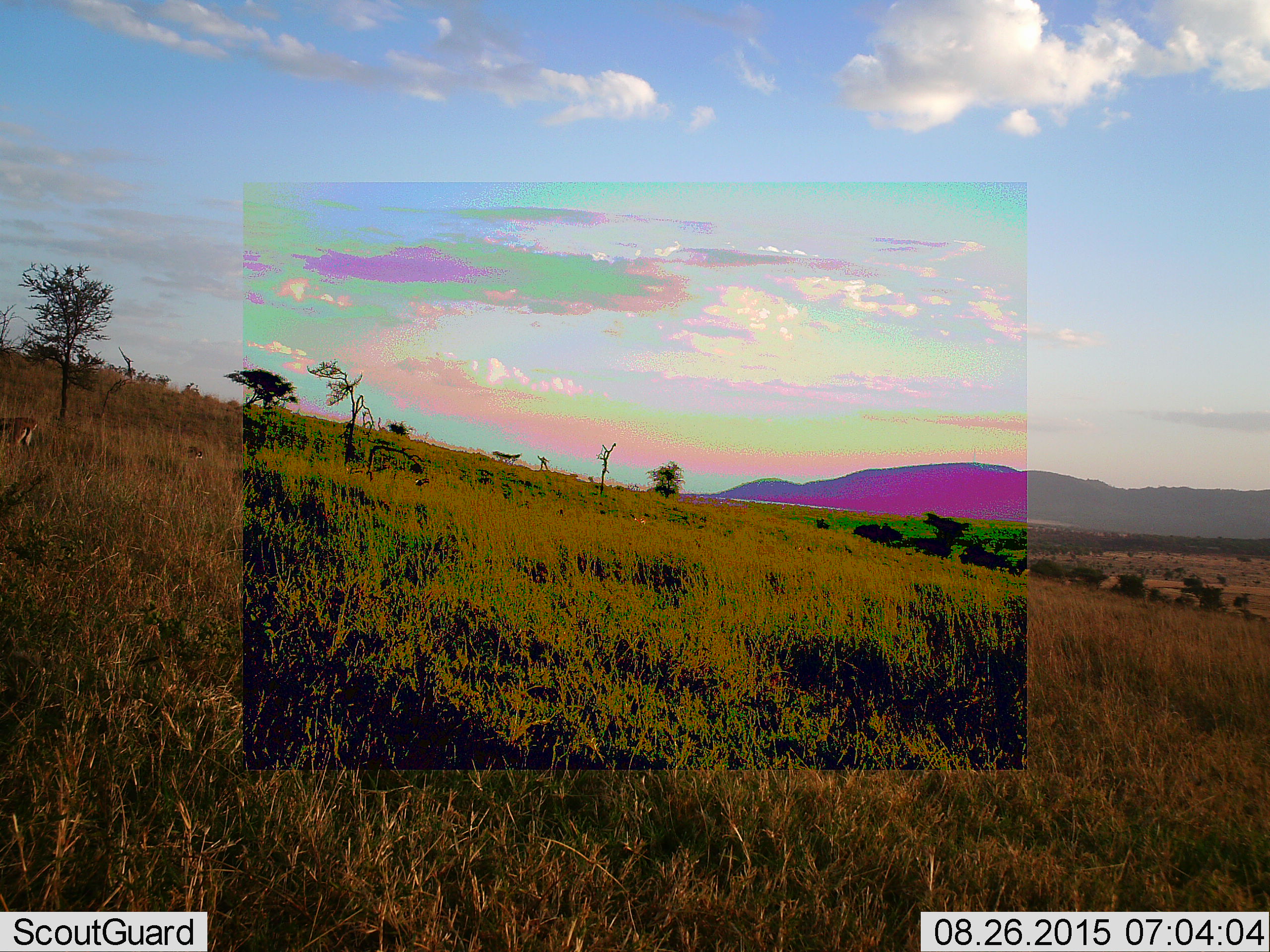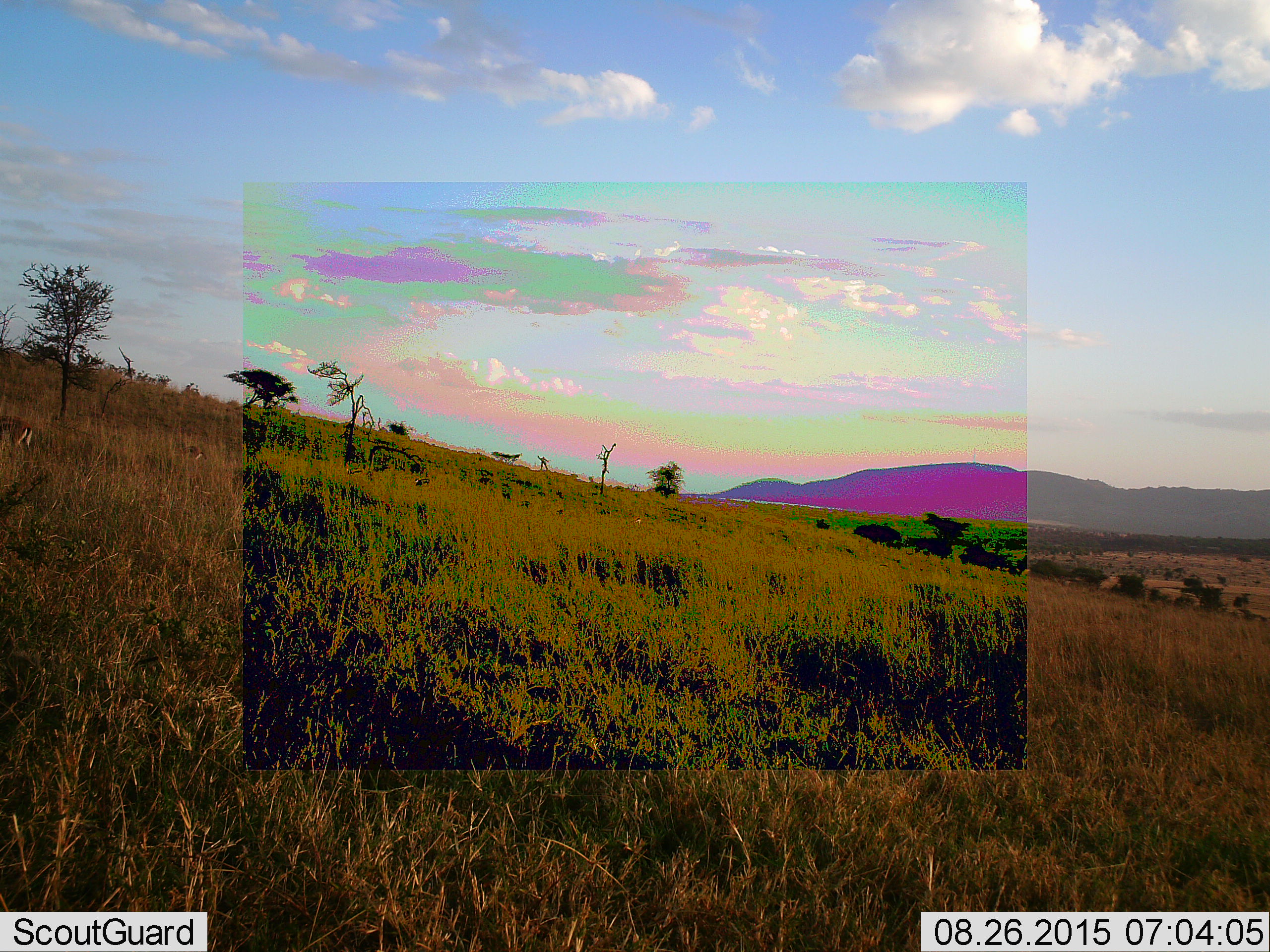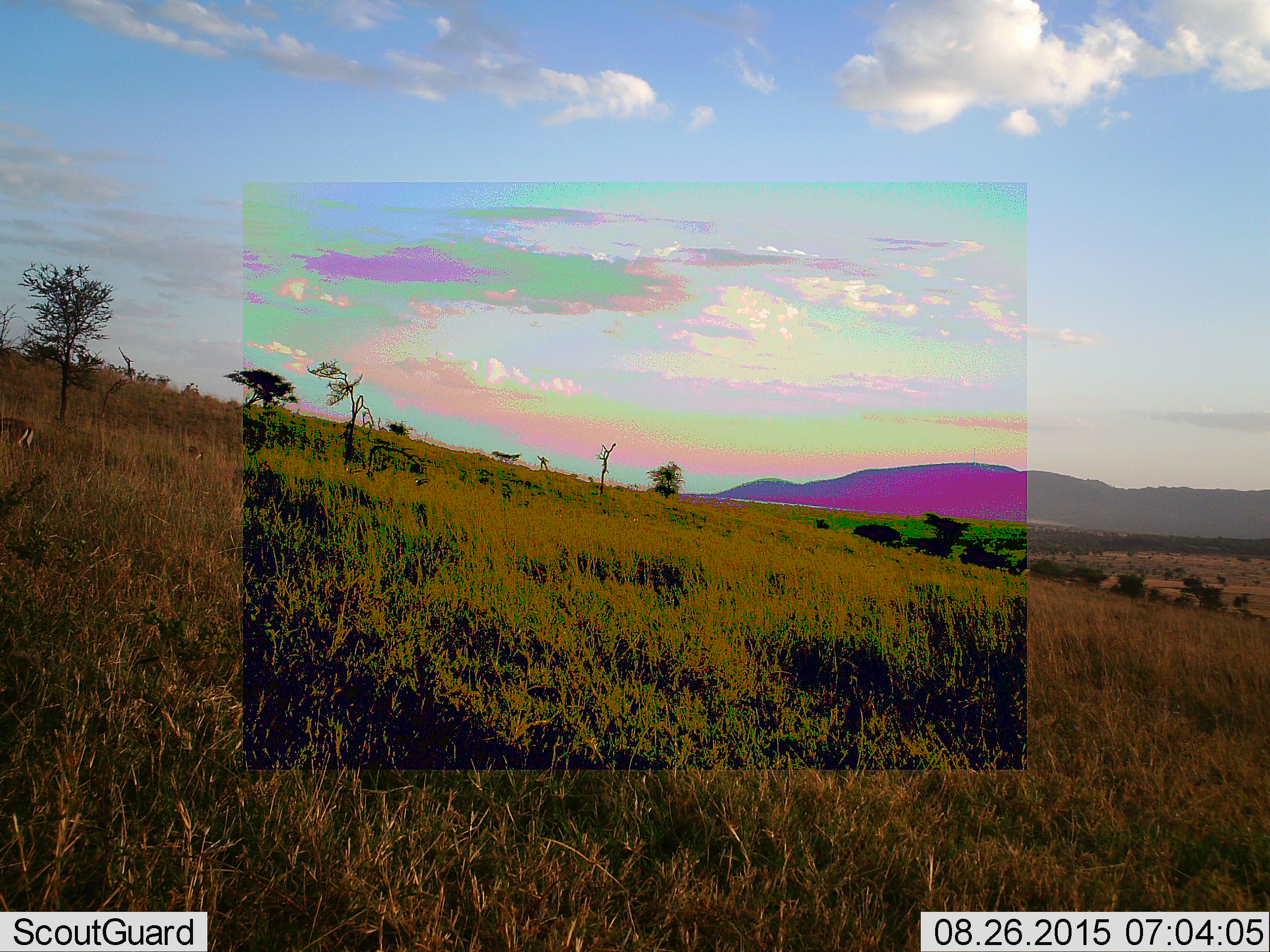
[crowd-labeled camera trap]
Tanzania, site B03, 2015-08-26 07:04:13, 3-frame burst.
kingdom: Animalia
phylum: Chordata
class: Mammalia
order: Artiodactyla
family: Bovidae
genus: Eudorcas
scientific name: Eudorcas thomsonii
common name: thomson's gazelle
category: gazellethomsons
Gazellethomsons (thomson's gazelle) (Eudorcas thomsonii), count 3. Behavior (volunteer vote fractions): standing 64%, resting 0%, moving 9%, interacting 0%. Young present (vote fraction): 0%. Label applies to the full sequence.